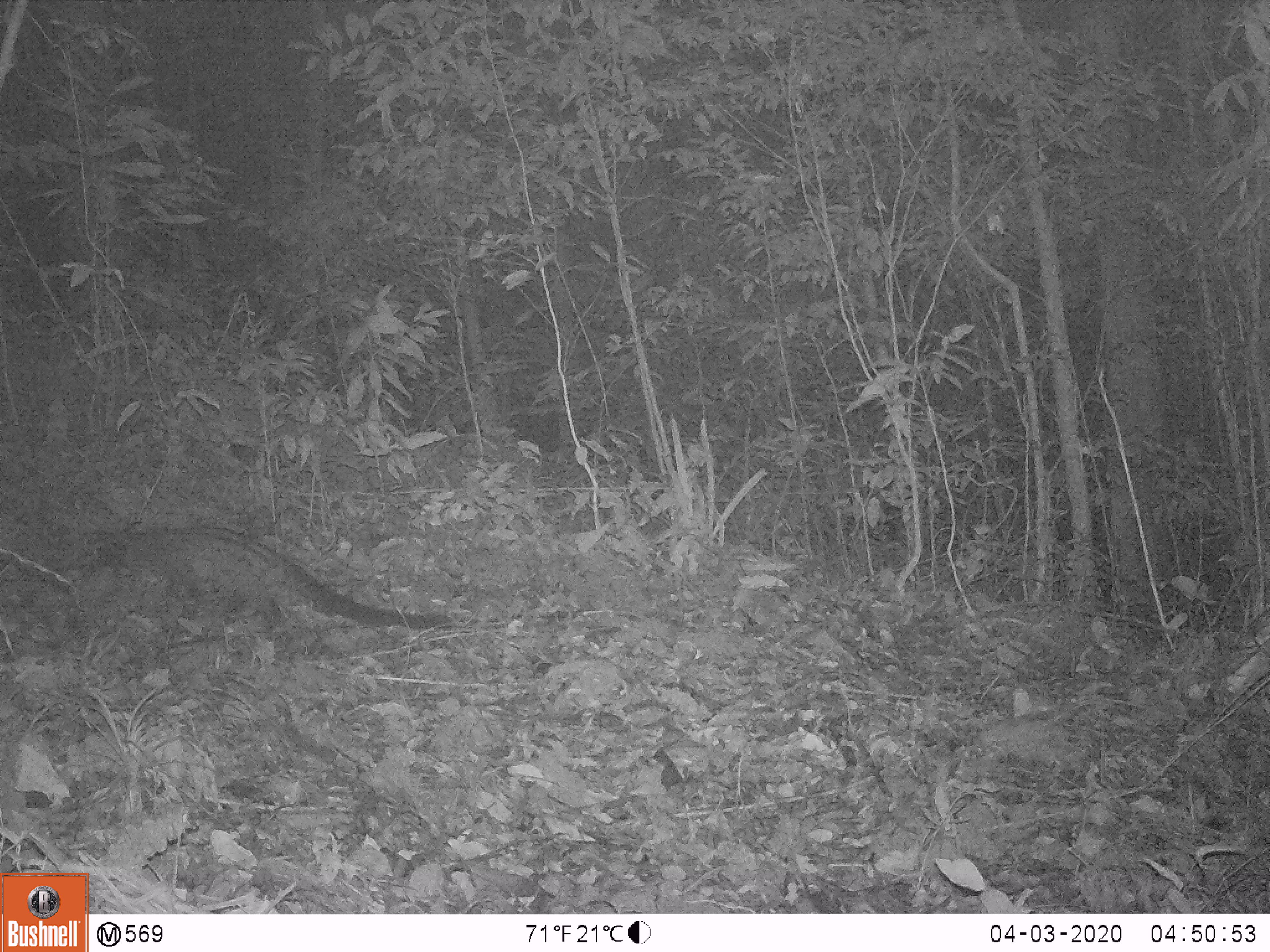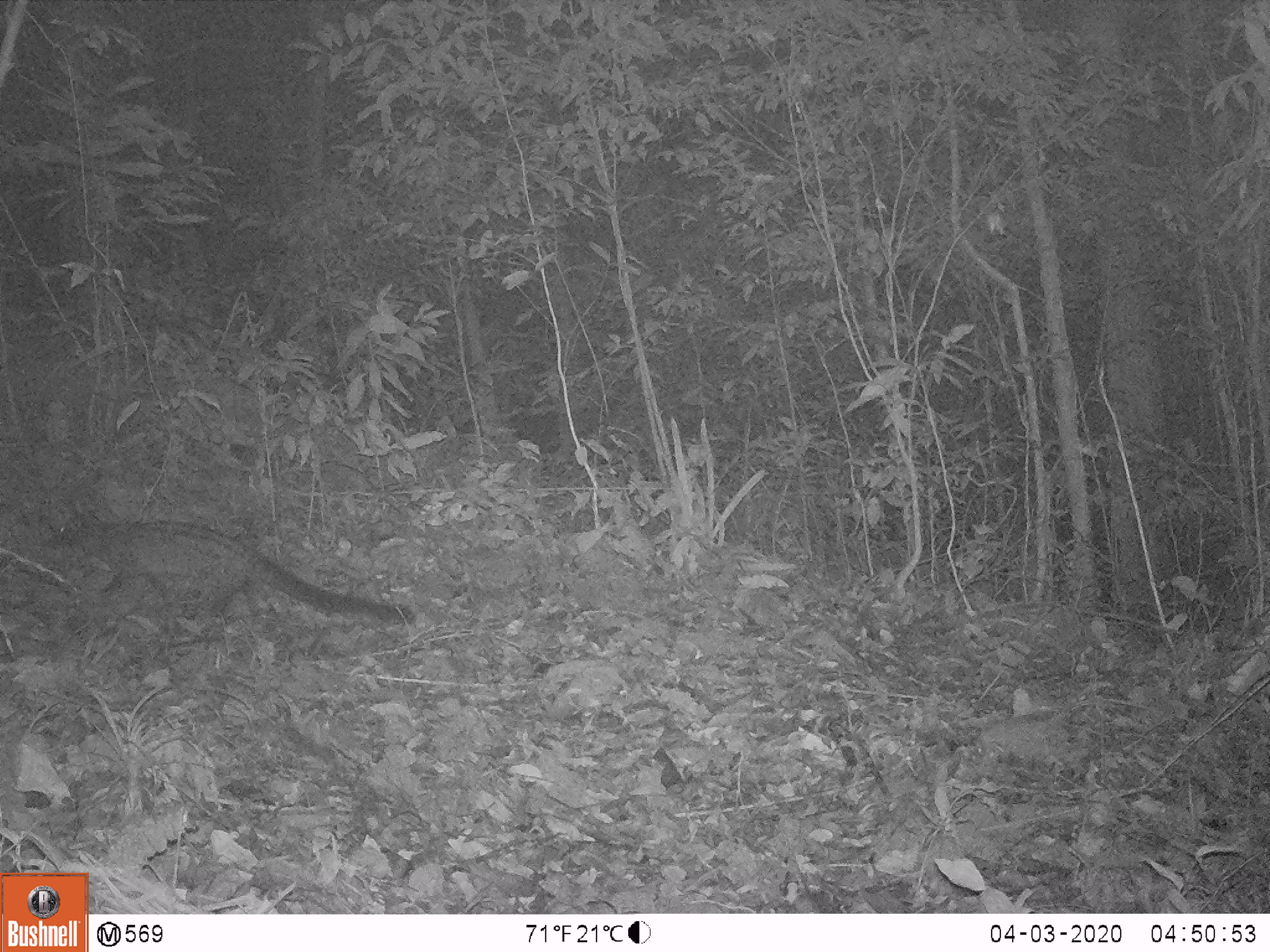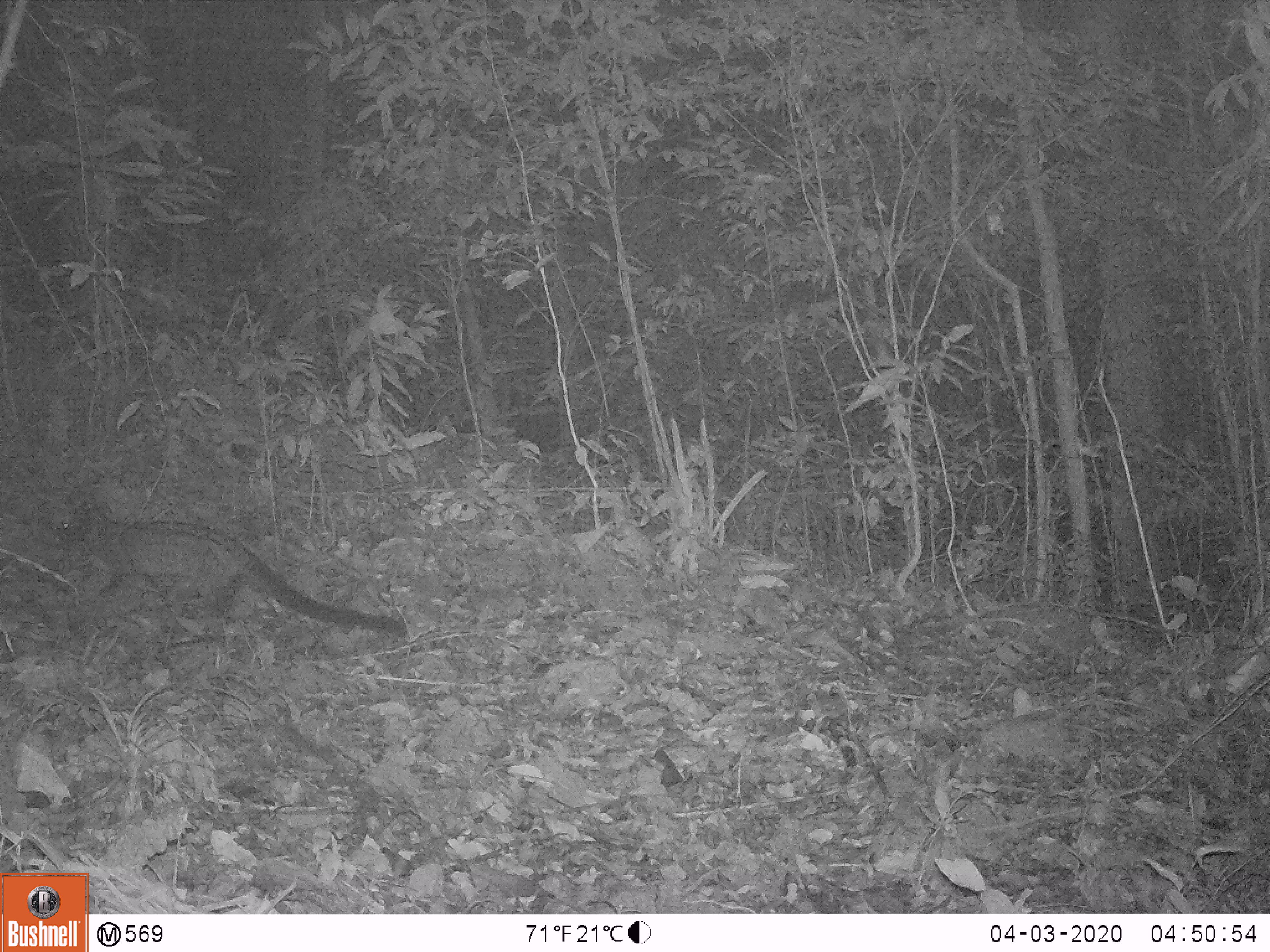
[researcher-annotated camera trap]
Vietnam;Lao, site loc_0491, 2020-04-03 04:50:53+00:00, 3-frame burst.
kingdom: Animalia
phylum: Chordata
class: Mammalia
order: Carnivora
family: Viverridae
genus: Paradoxurus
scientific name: Paradoxurus hermaphroditus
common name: common palm civet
Common palm civet (Paradoxurus hermaphroditus). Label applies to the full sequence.